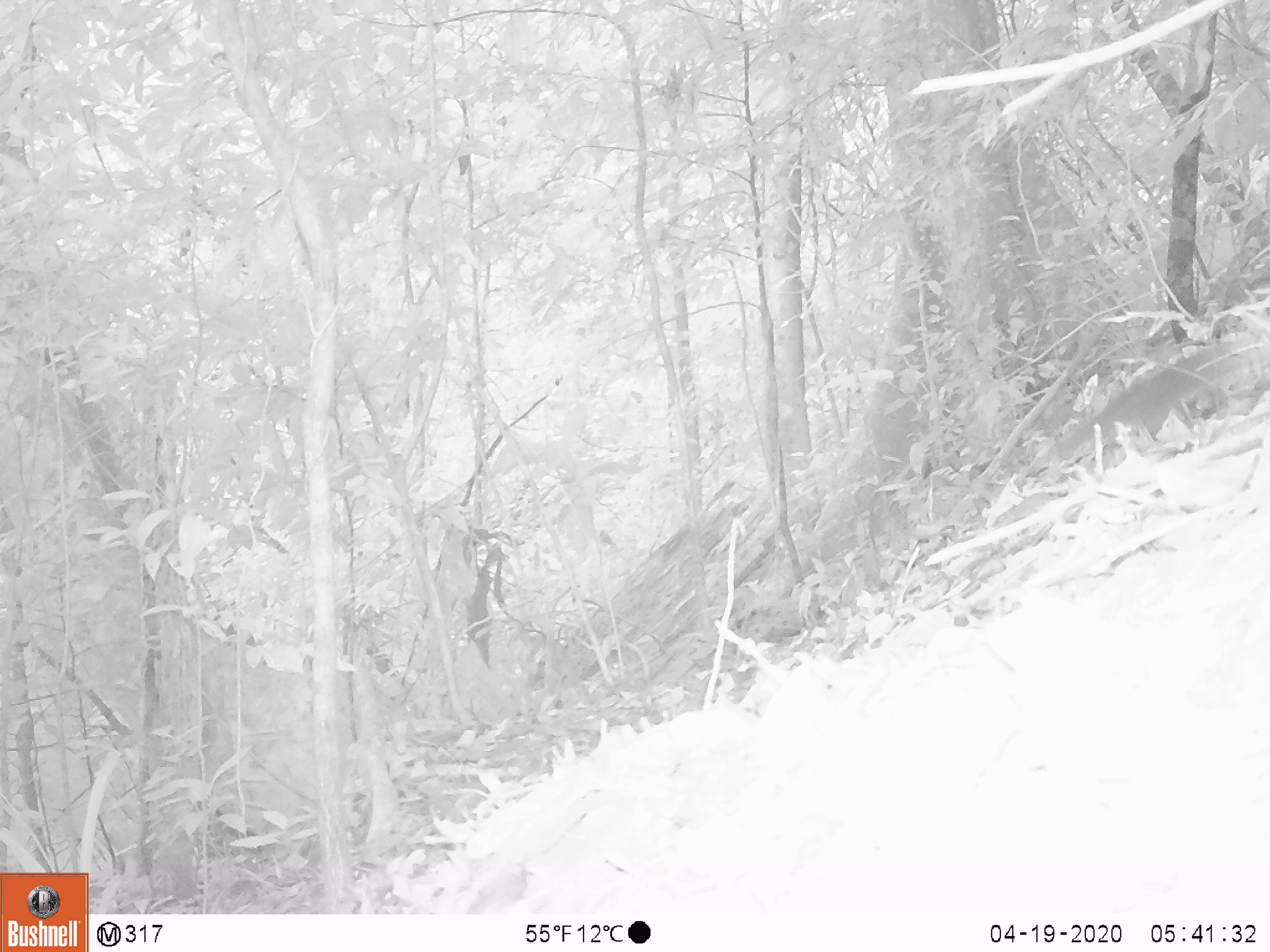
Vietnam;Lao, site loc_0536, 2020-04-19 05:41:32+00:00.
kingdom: Animalia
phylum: Chordata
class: Mammalia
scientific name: Mammalia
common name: mammal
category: unidentified small mammal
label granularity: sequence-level